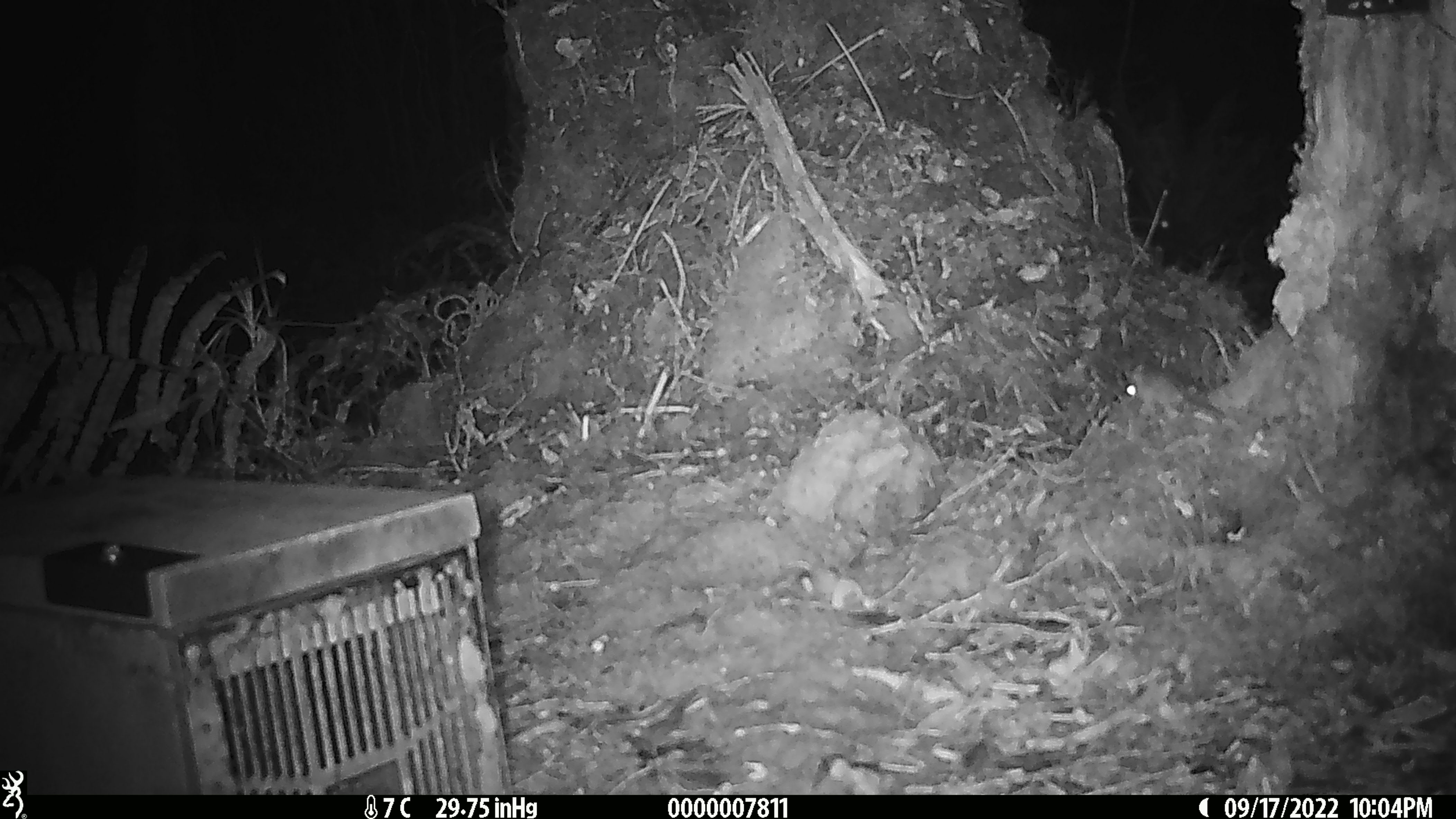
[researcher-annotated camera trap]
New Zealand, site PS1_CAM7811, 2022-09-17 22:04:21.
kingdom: Animalia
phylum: Chordata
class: Mammalia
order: Rodentia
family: Muridae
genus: Mus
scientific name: Mus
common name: mouse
Mouse (Mus).